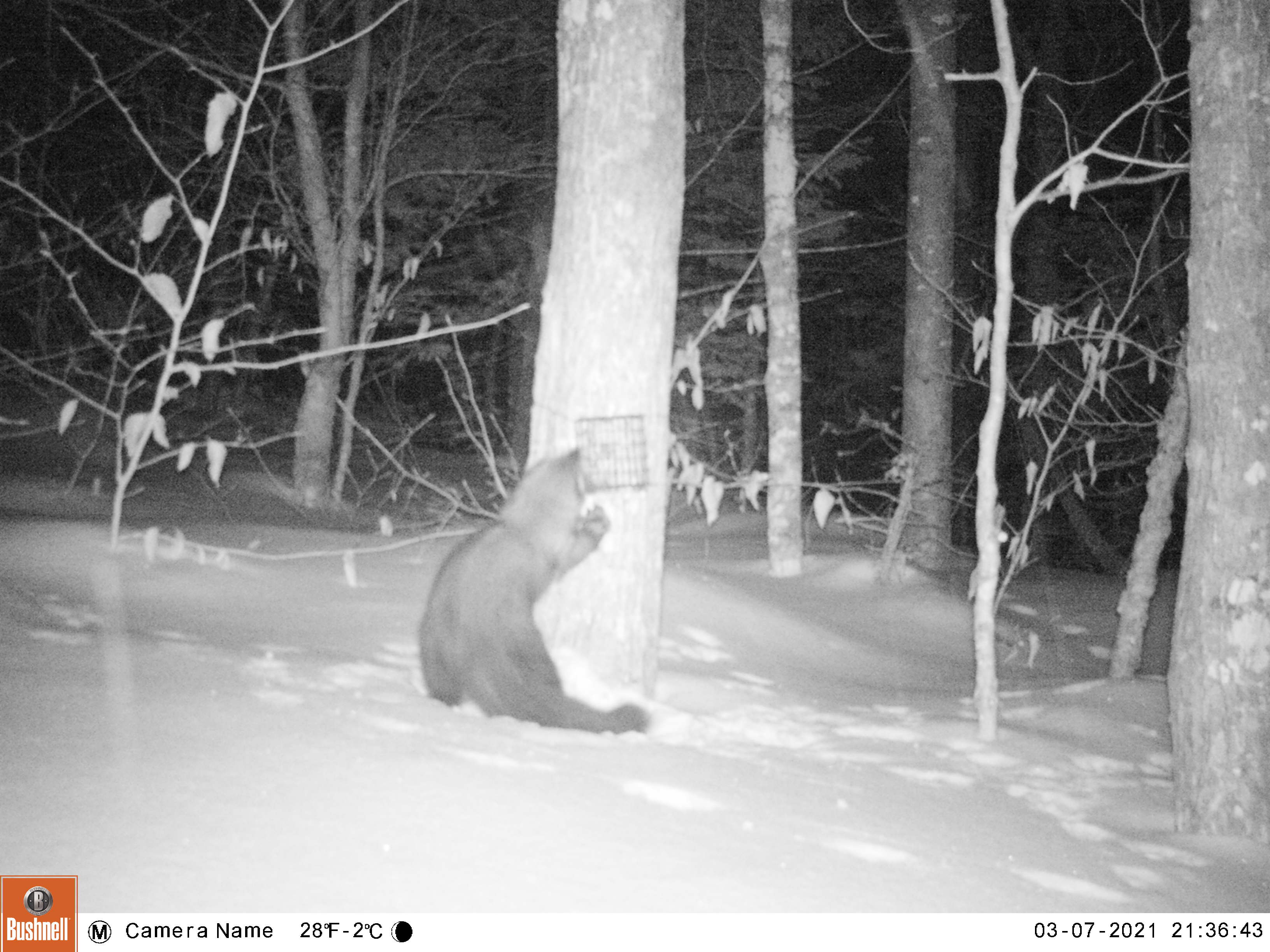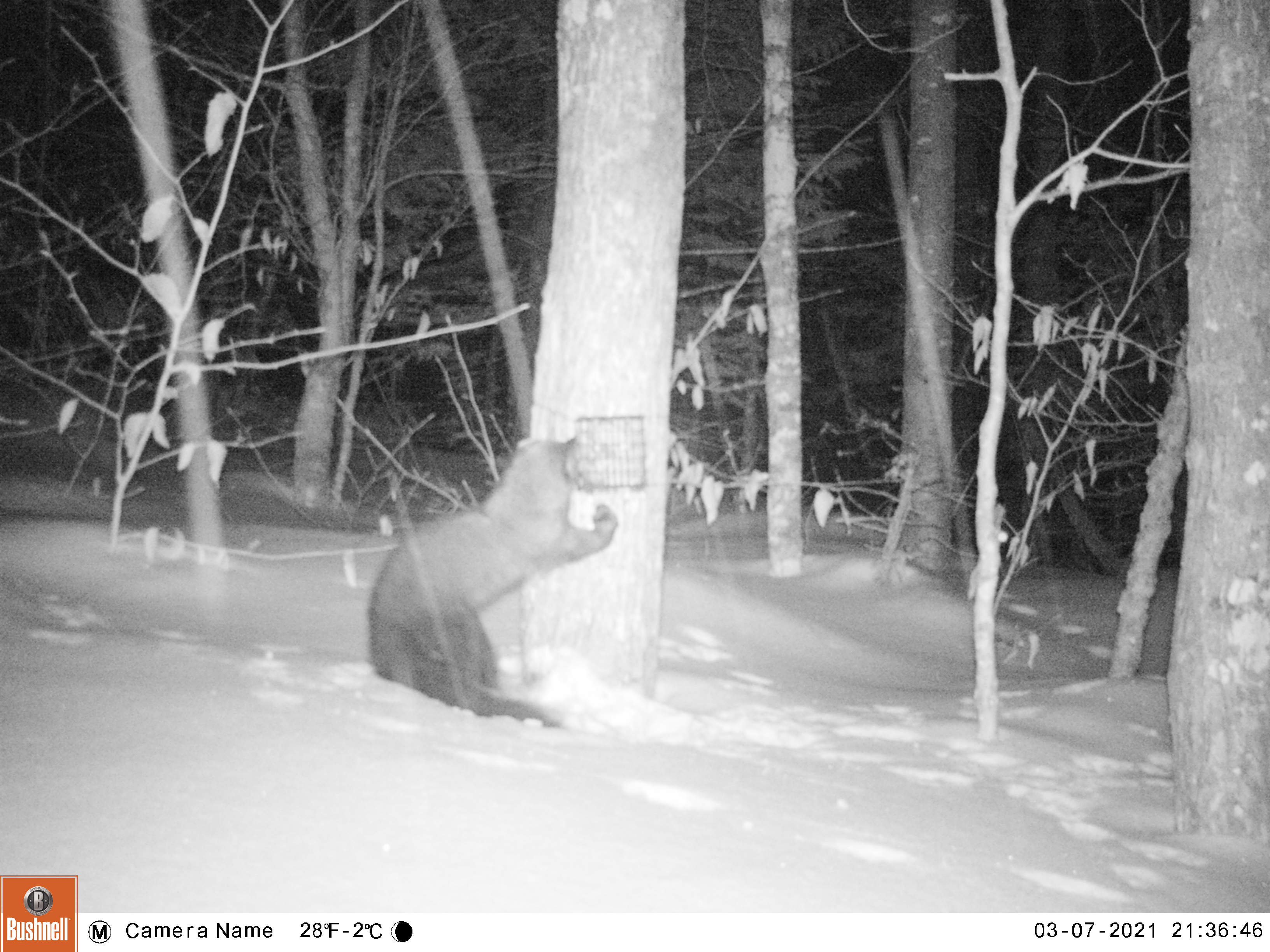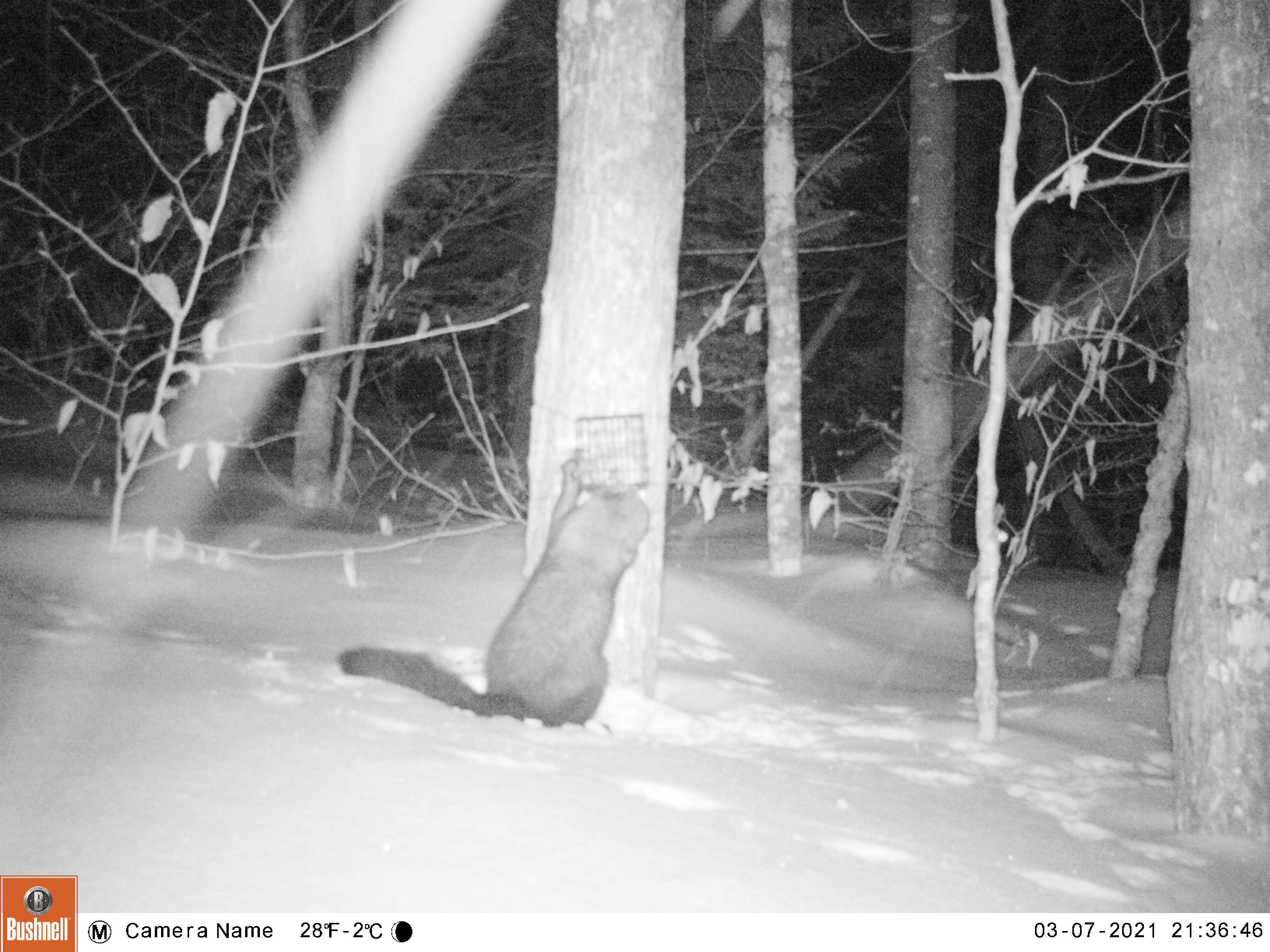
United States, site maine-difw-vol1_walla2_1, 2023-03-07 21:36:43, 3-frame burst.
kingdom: Animalia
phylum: Chordata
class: Mammalia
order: Carnivora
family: Mustelidae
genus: Pekania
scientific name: Pekania pennanti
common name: fisher